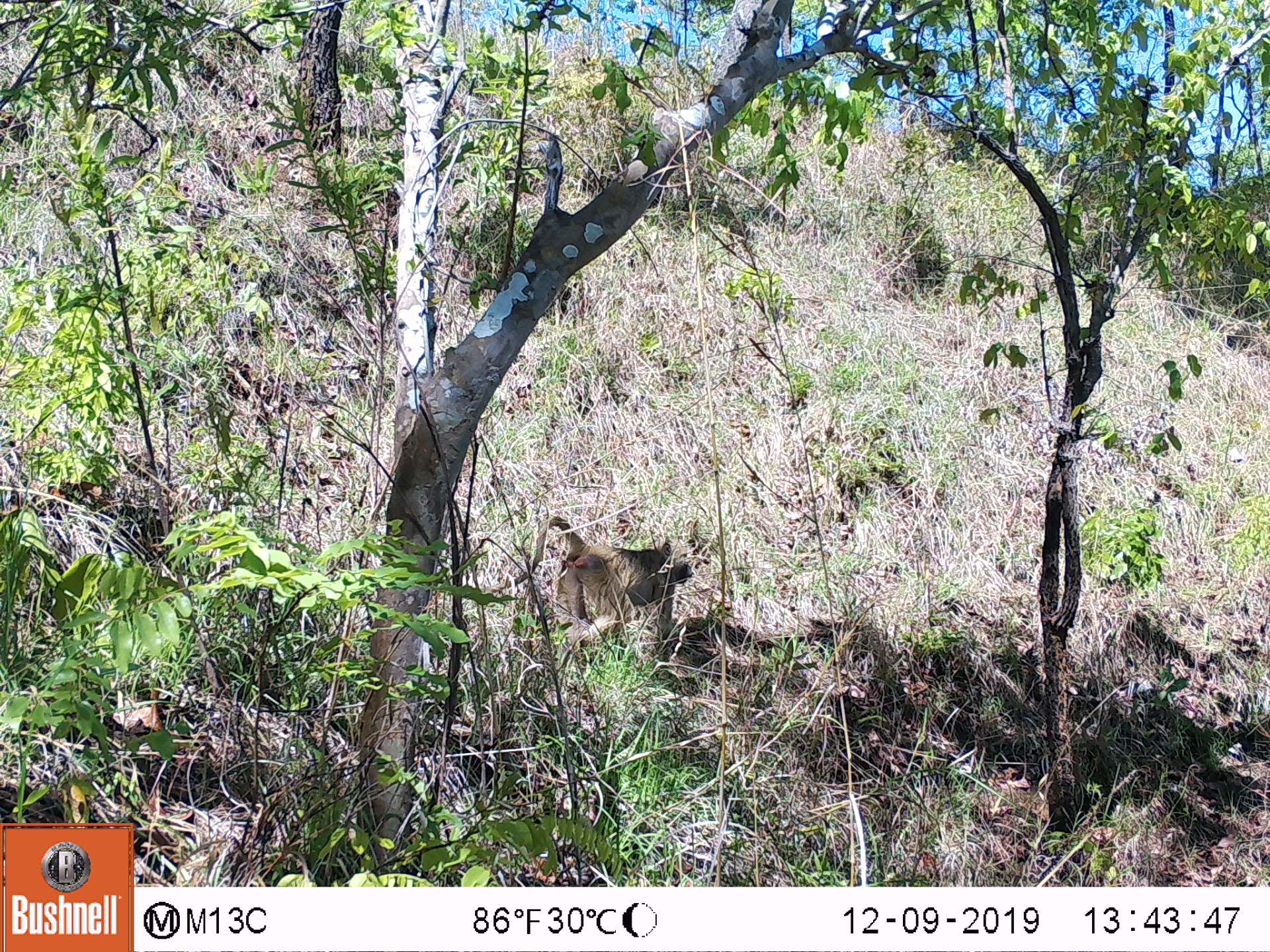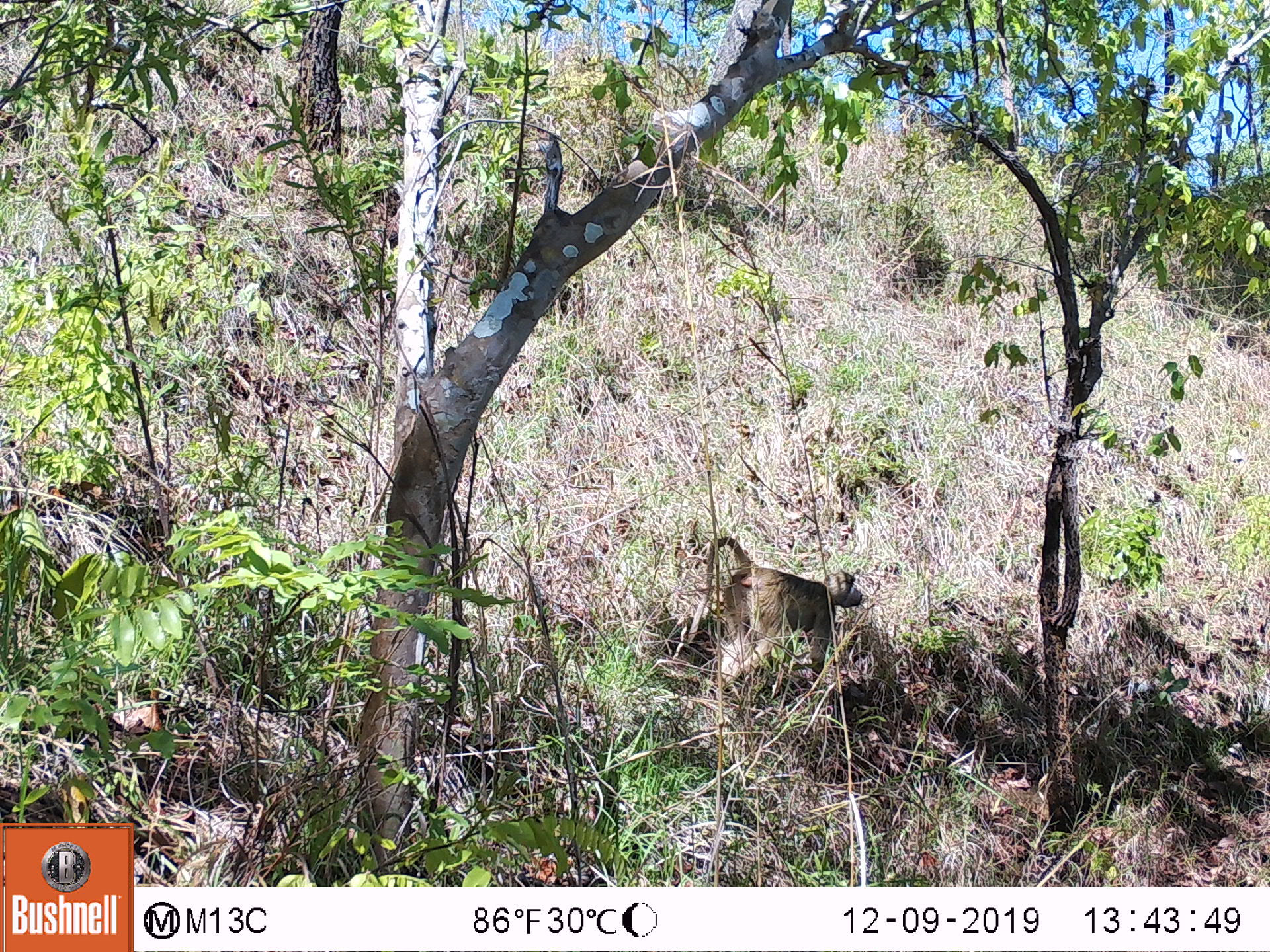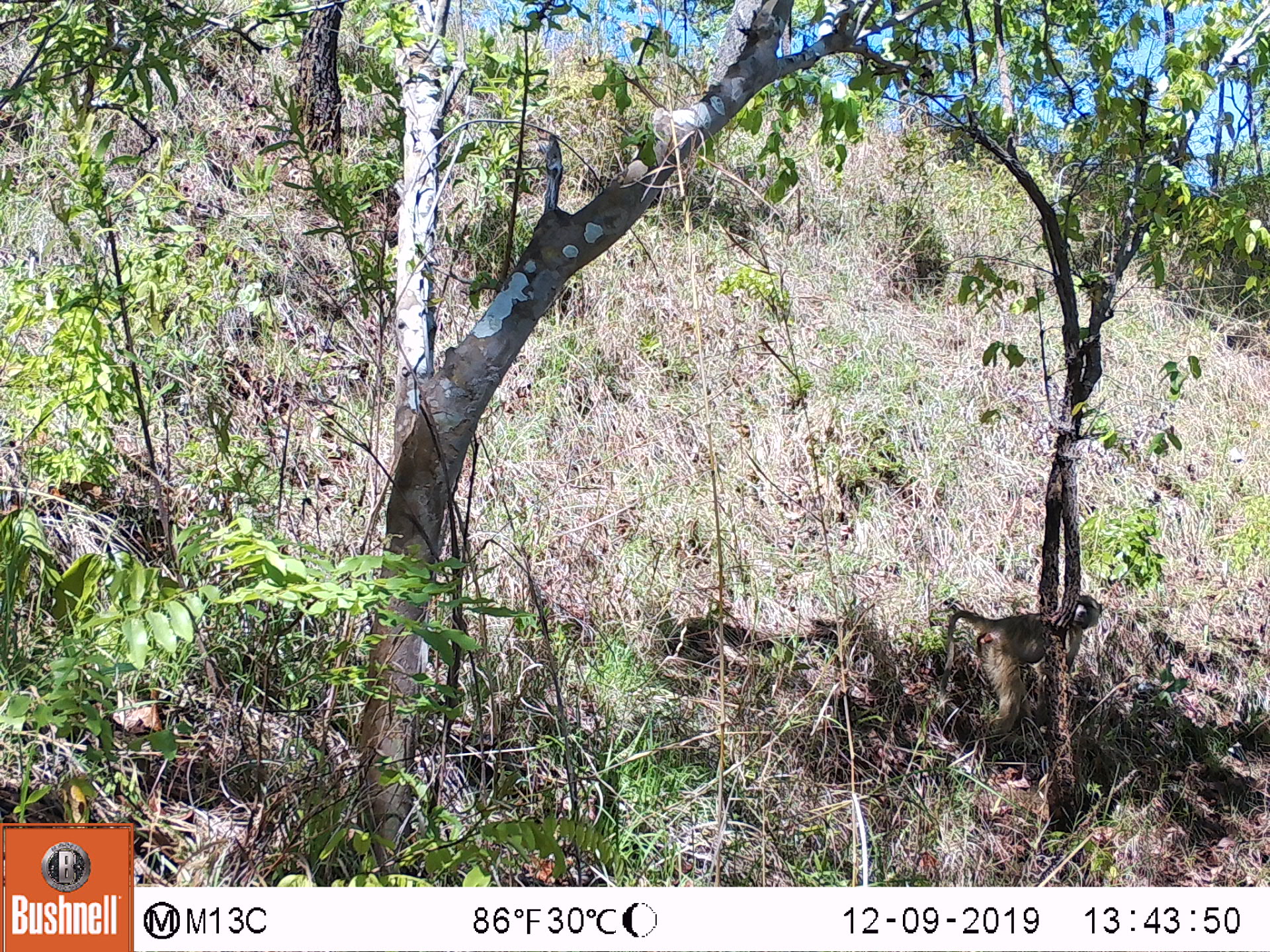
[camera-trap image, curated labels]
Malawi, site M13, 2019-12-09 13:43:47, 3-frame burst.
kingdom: Animalia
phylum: Chordata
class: Mammalia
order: Primates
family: Cercopithecidae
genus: Papio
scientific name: Papio cynocephalus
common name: yellow baboon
Yellow baboon (Papio cynocephalus), count 1.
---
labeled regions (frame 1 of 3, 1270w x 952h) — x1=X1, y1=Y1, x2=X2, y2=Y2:
yellow baboon: x1=519, y1=513, x2=691, y2=658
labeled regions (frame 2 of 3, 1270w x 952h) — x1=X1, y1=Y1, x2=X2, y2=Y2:
yellow baboon: x1=703, y1=533, x2=862, y2=688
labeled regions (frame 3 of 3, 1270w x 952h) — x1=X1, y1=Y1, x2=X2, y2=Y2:
yellow baboon: x1=936, y1=594, x2=1103, y2=723